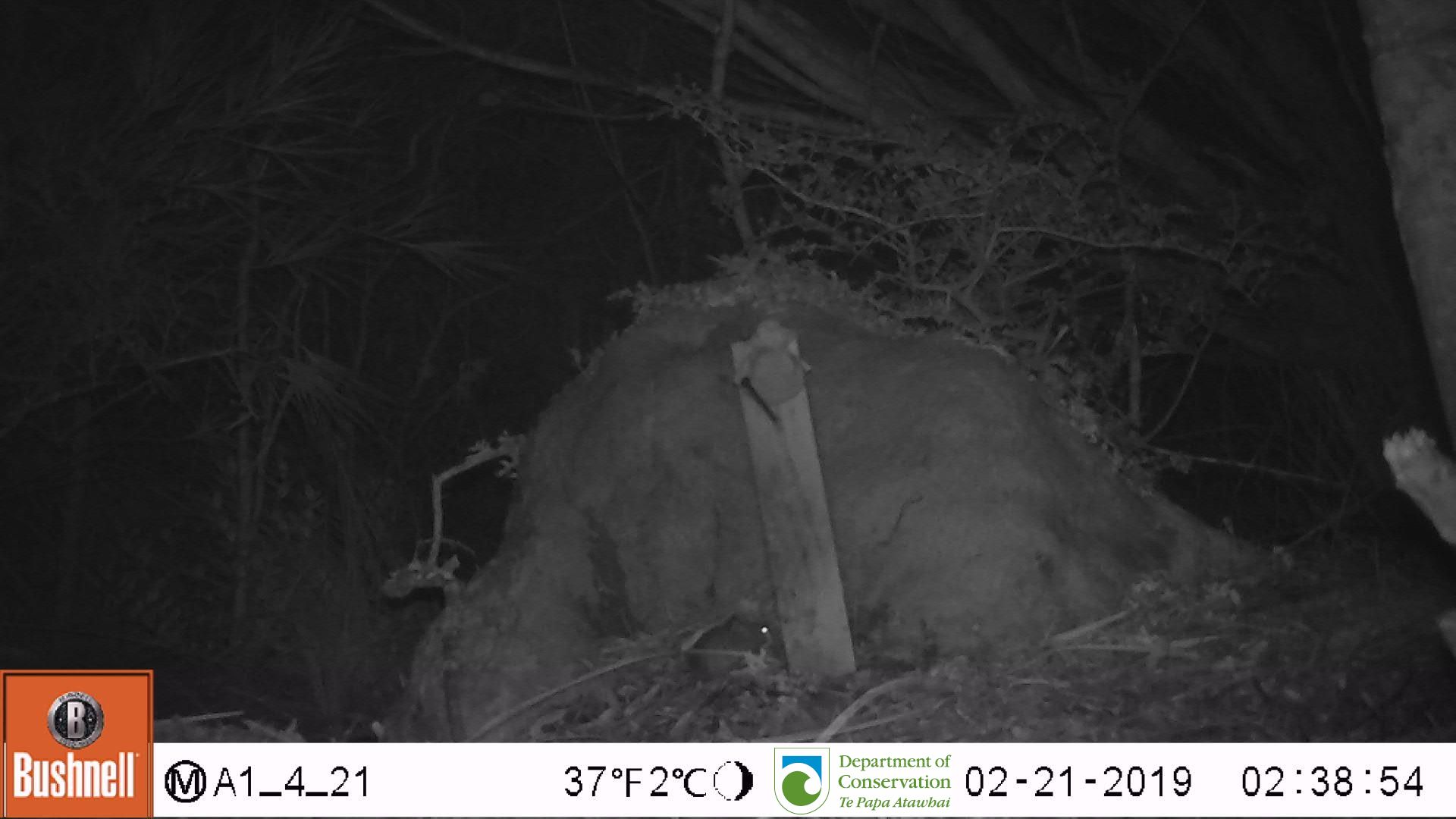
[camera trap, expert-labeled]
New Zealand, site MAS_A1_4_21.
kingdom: Animalia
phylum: Chordata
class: Mammalia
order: Rodentia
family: Muridae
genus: Mus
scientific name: Mus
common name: mouse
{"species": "mouse (Mus)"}